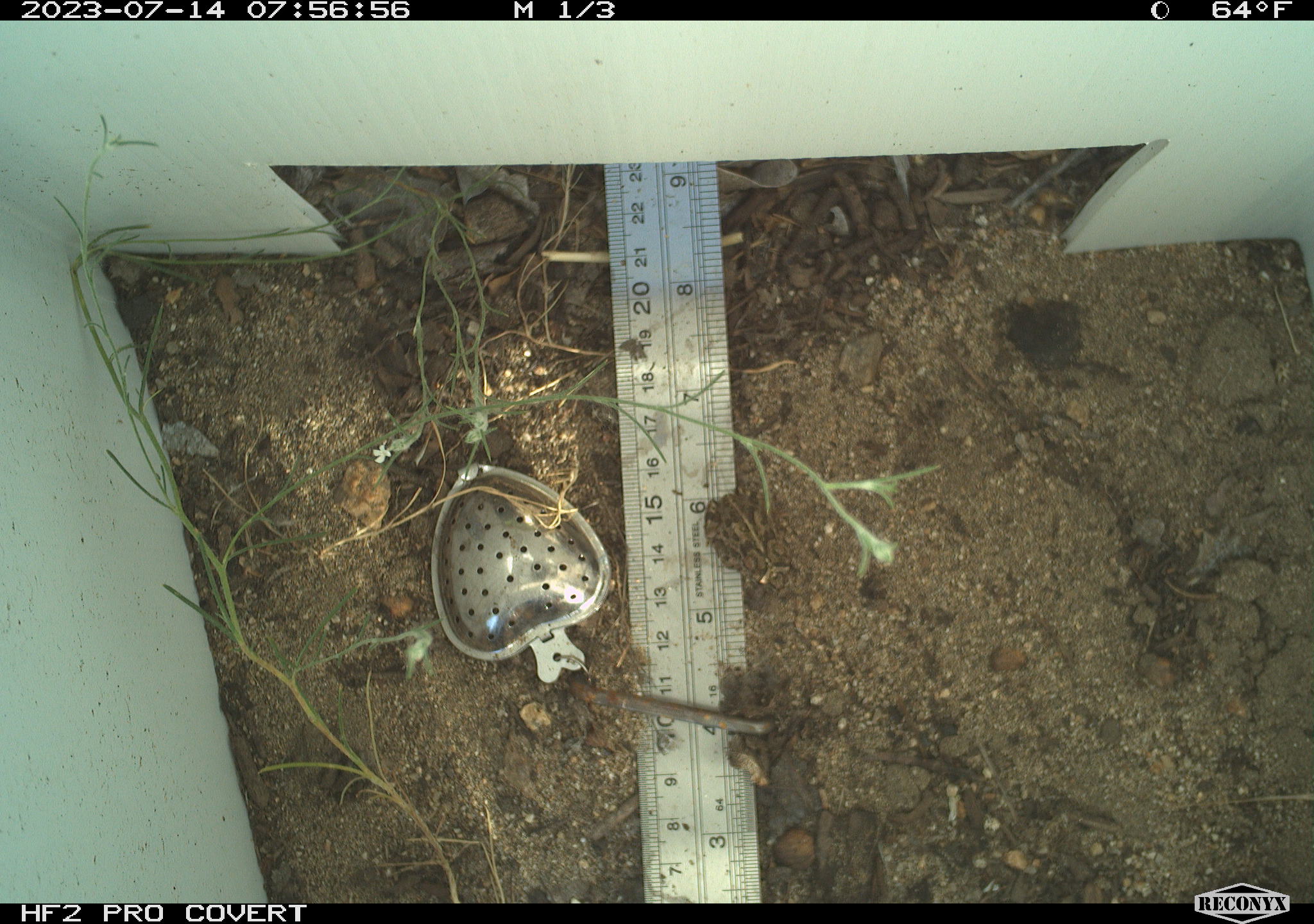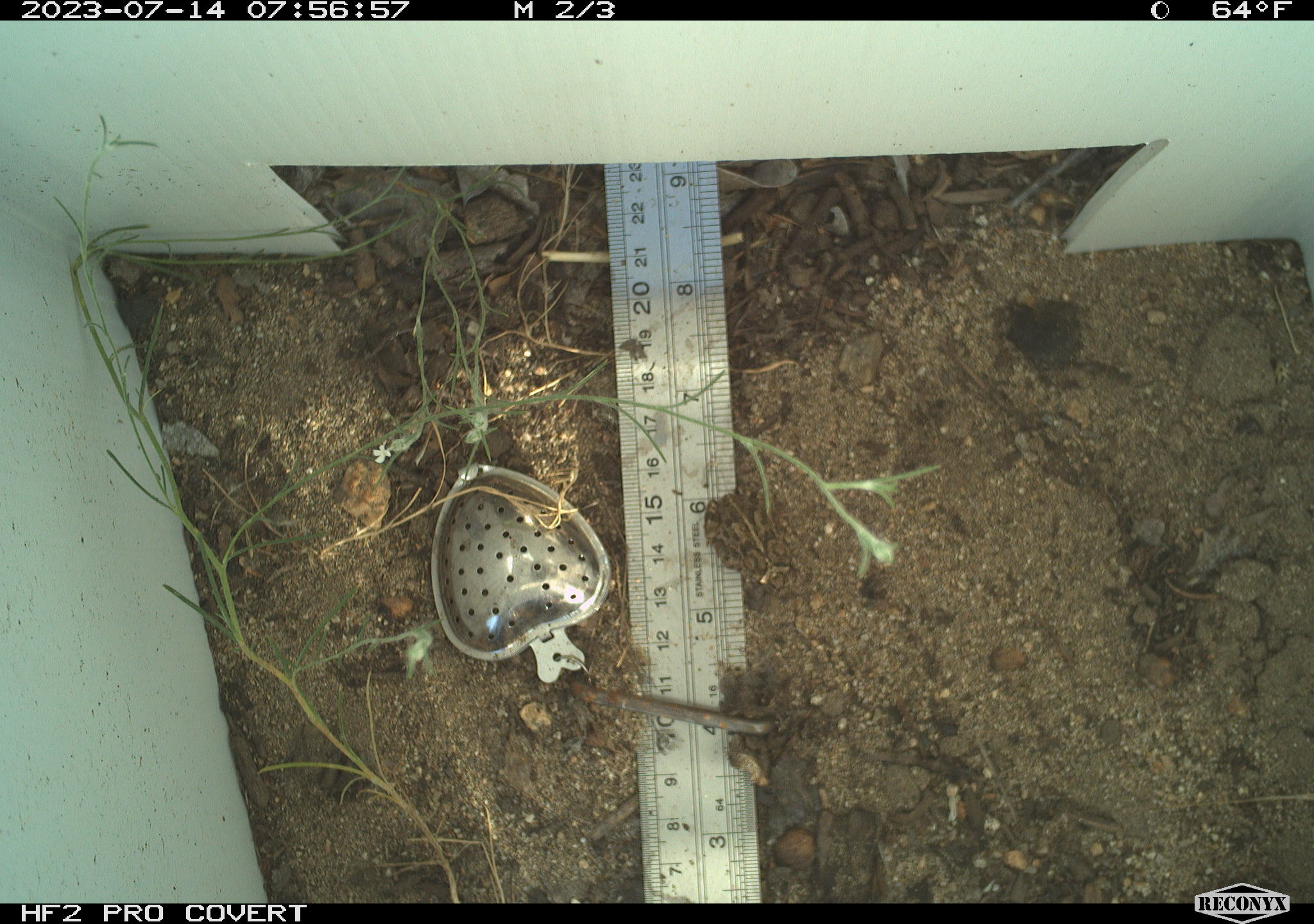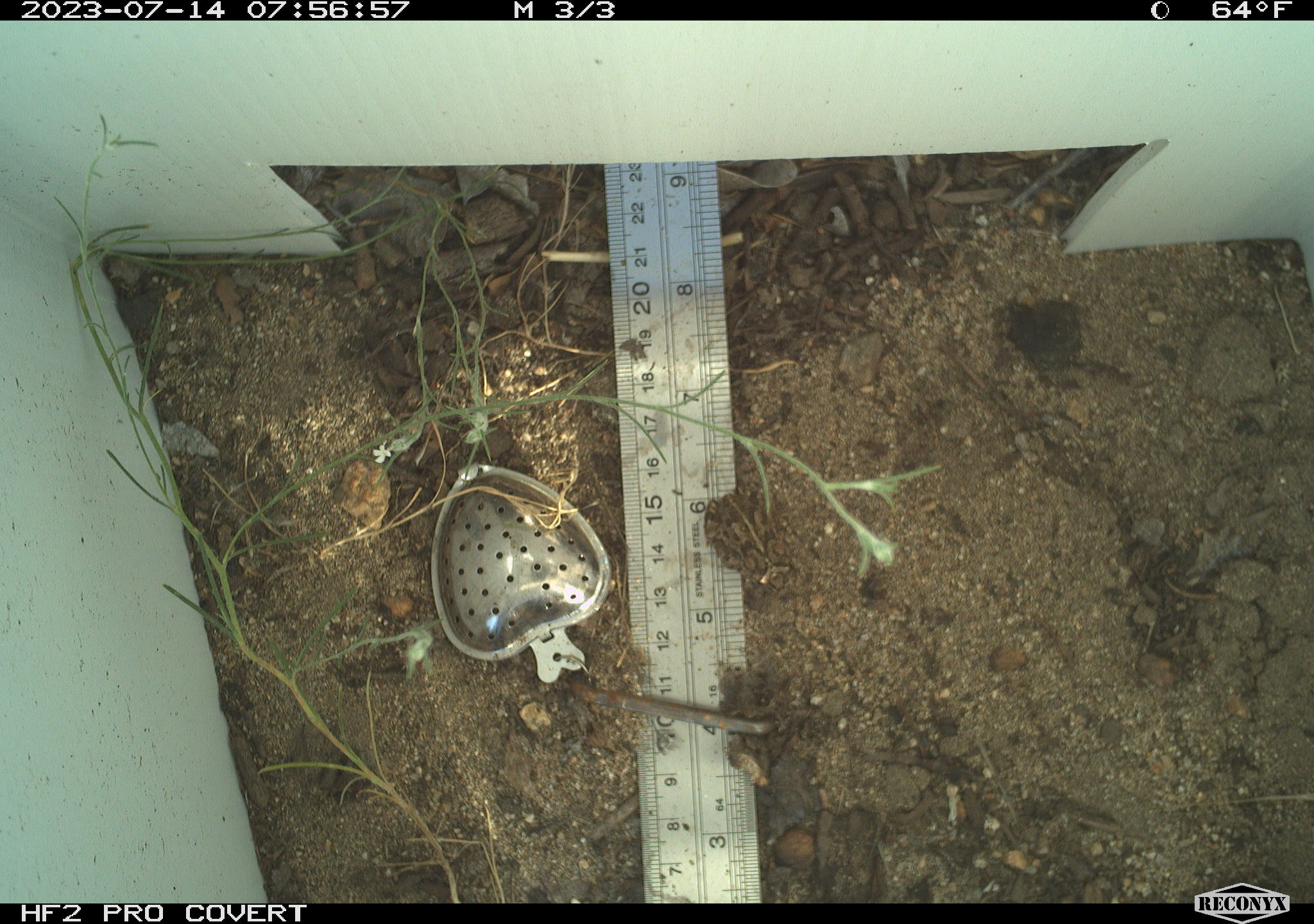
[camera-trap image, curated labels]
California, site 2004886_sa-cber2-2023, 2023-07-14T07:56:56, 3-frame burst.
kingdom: Animalia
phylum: Chordata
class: Amphibia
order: Anura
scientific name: Anura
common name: frogs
Frogs (Anura).